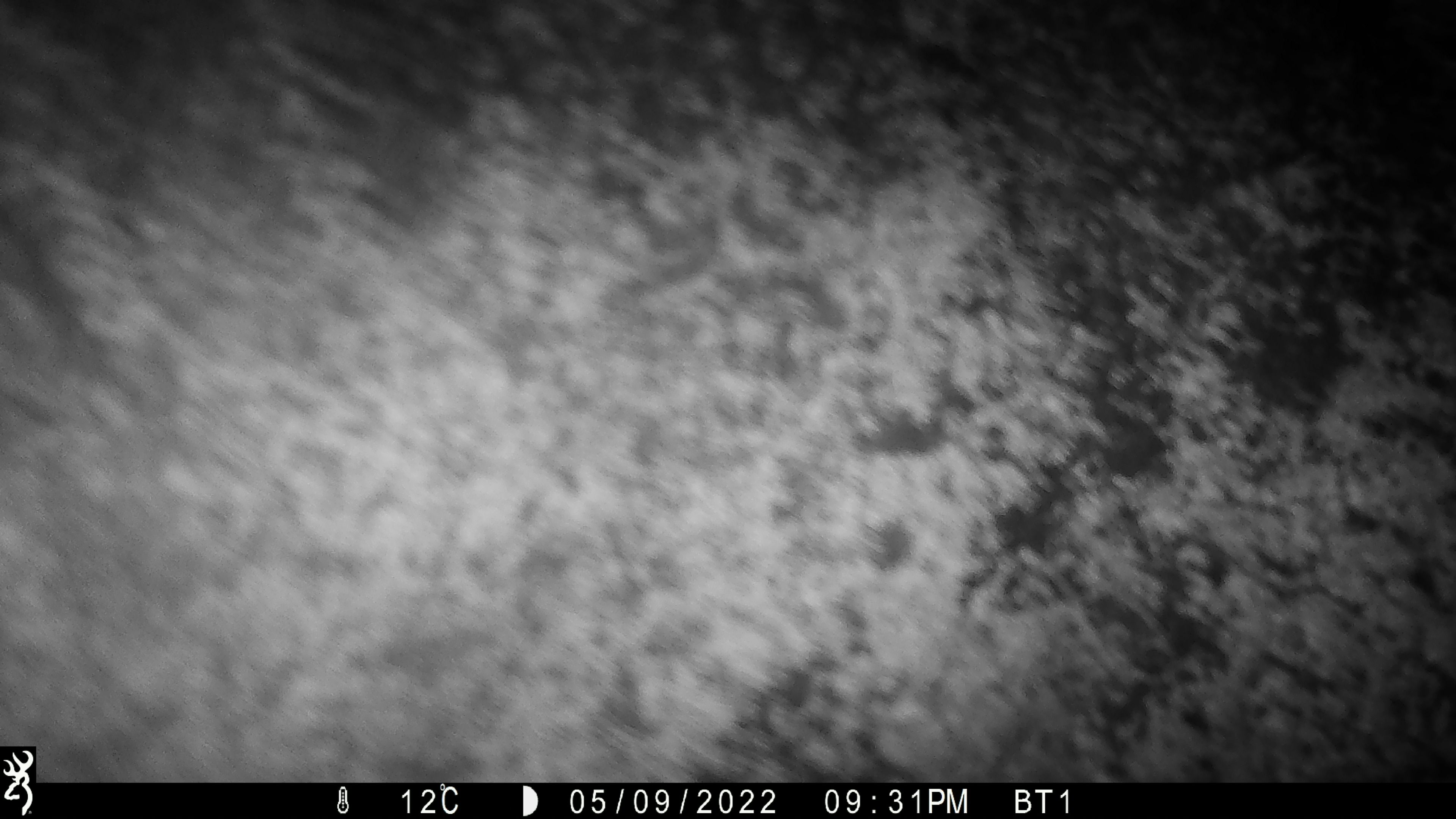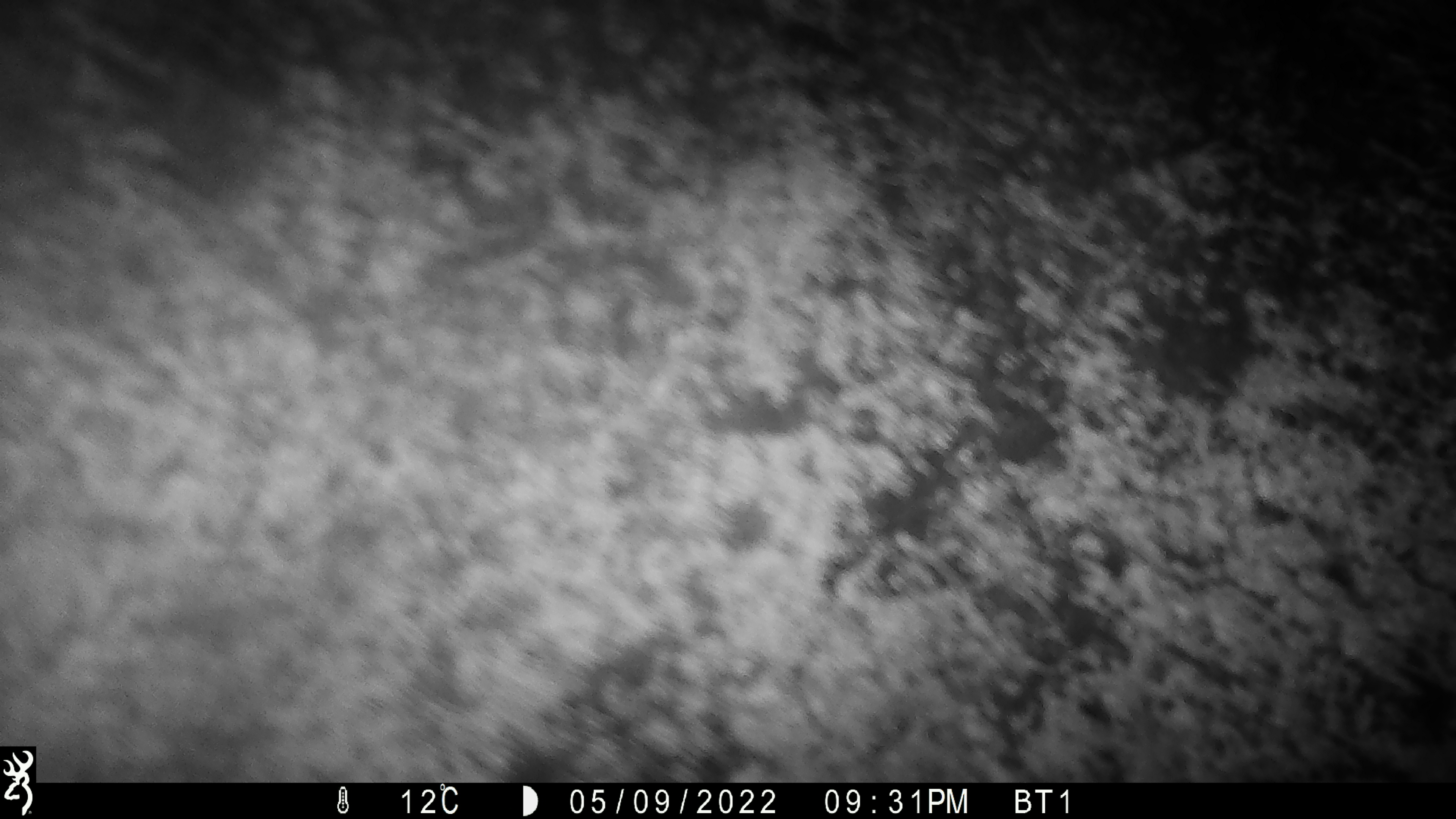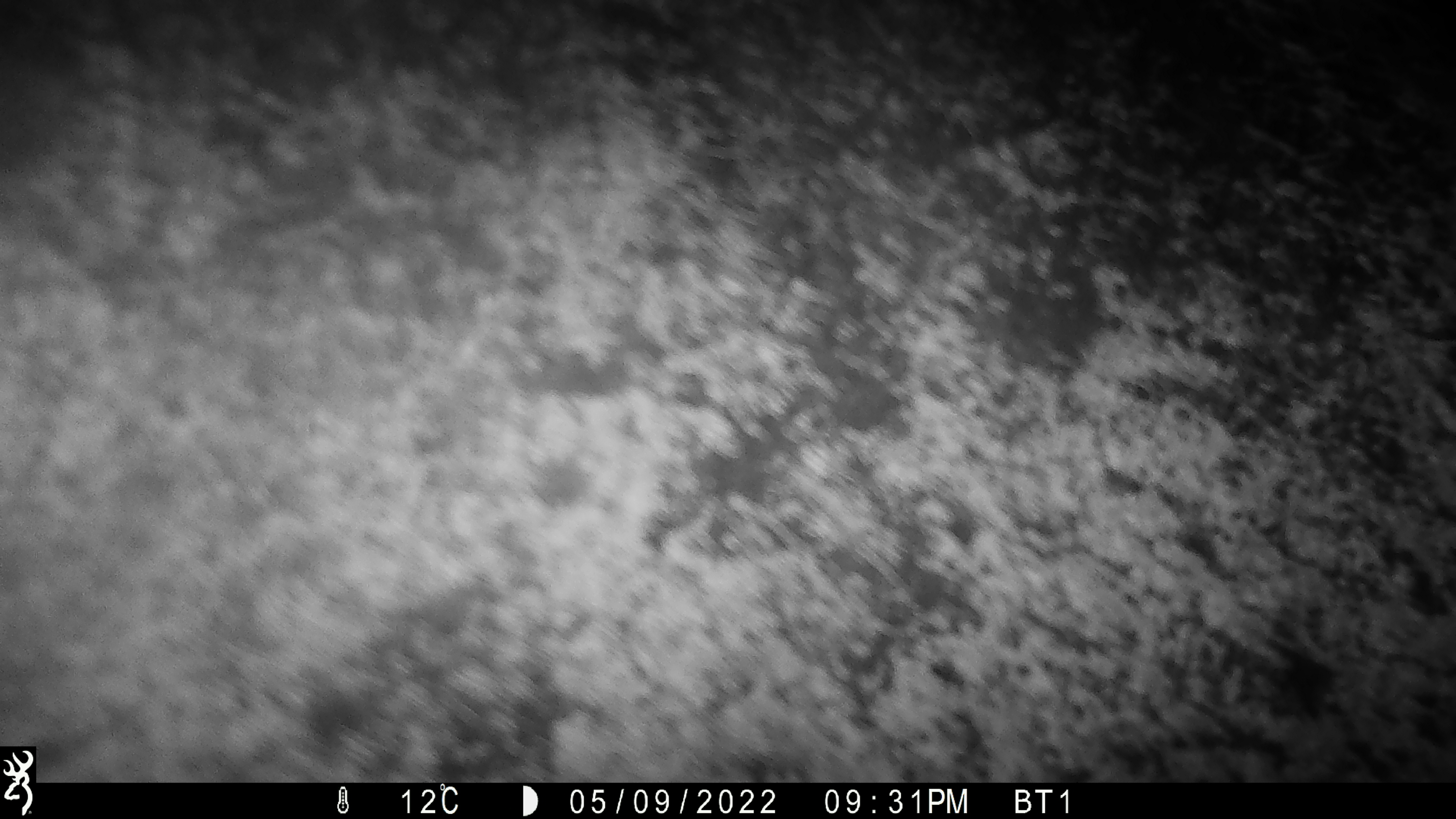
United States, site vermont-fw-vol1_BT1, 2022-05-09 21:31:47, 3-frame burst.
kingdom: Animalia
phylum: Chordata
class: Mammalia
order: Artiodactyla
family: Cervidae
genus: Alces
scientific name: Alces alces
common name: moose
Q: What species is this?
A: Moose (Alces alces).